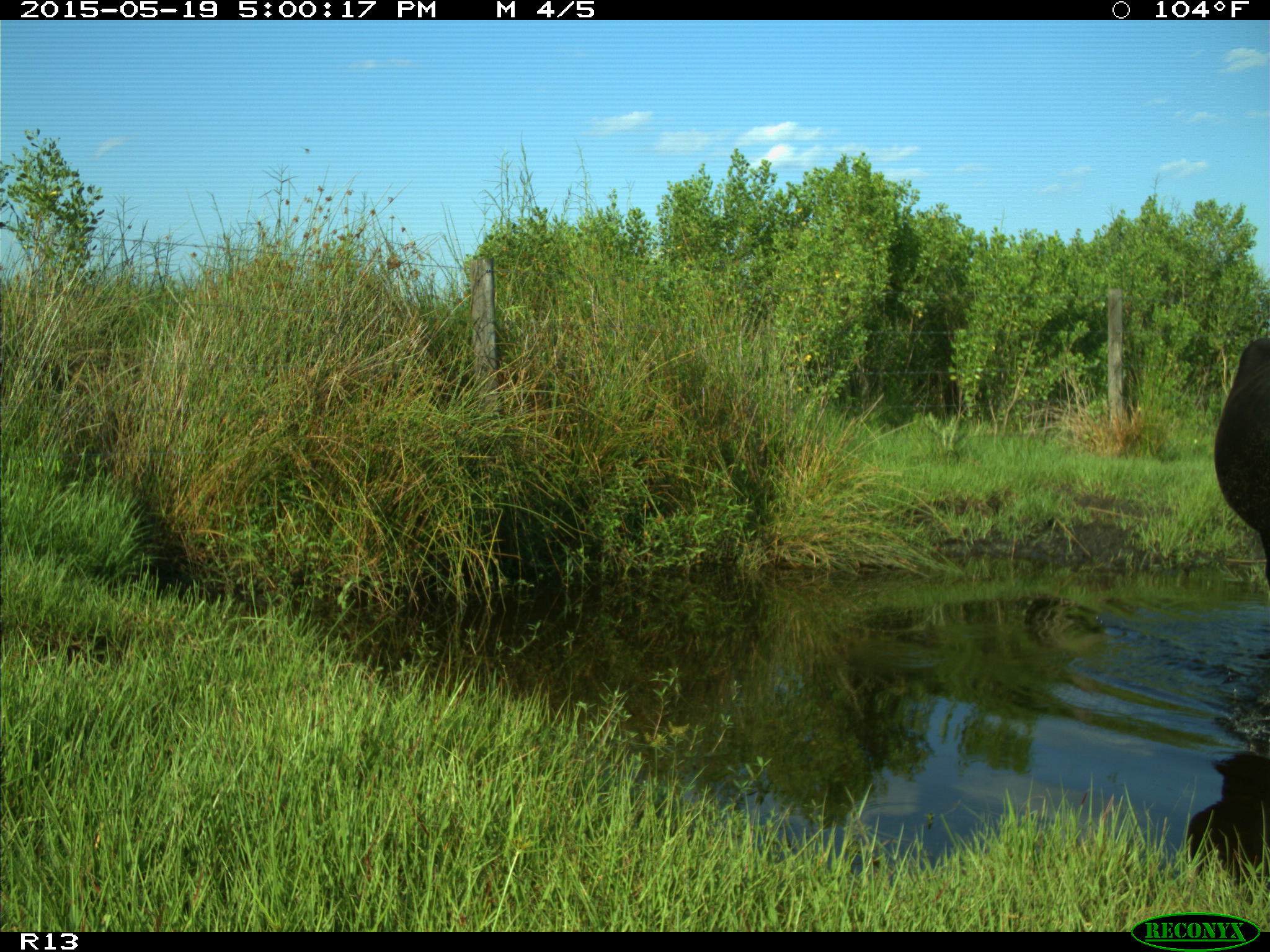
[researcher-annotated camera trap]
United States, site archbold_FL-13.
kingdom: Animalia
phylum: Chordata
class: Mammalia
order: Artiodactyla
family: Bovidae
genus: Bos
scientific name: Bos taurus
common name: domestic cow